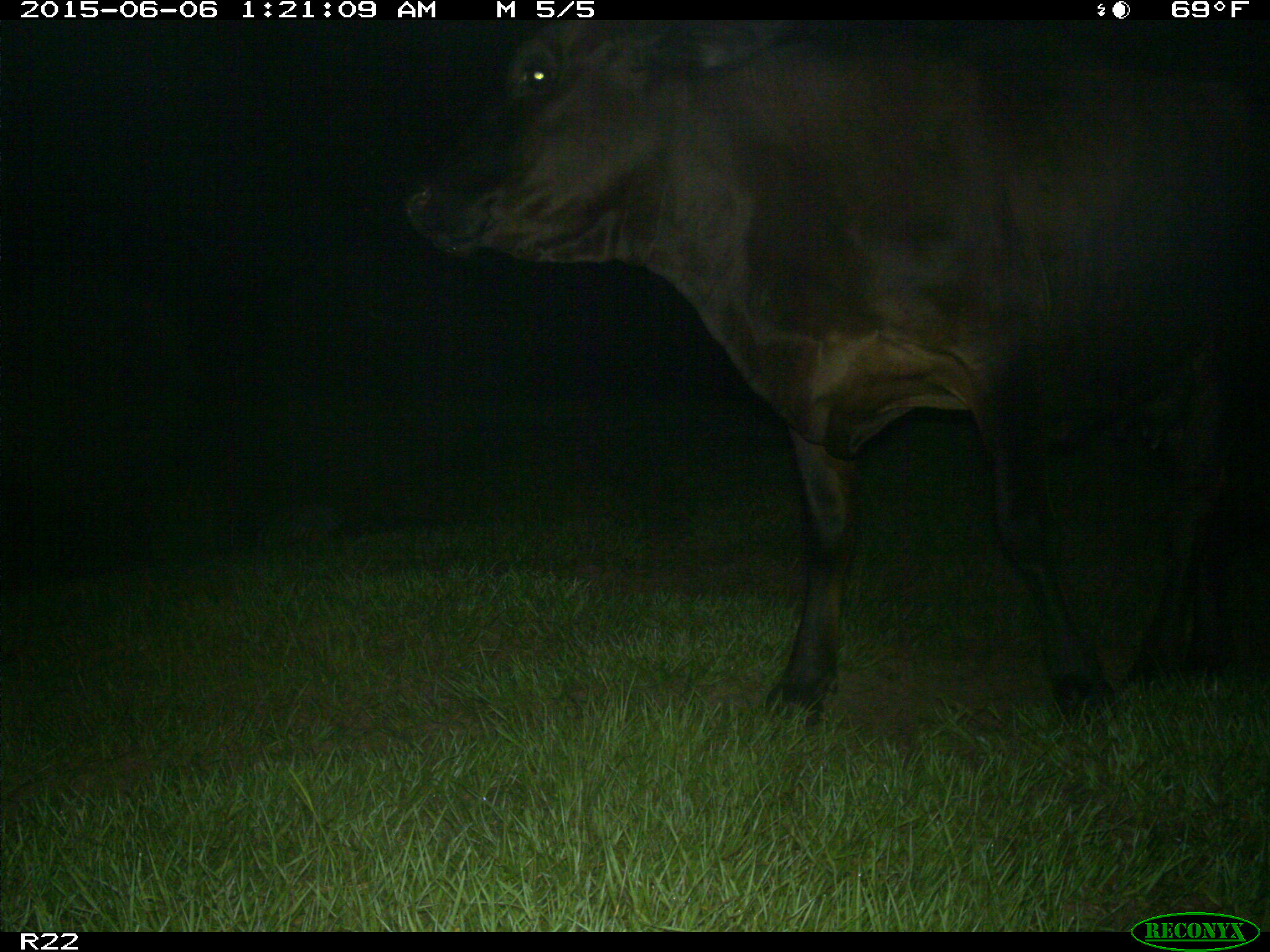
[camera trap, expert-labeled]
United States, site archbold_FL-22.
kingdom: Animalia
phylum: Chordata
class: Mammalia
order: Artiodactyla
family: Bovidae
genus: Bos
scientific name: Bos taurus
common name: domestic cow